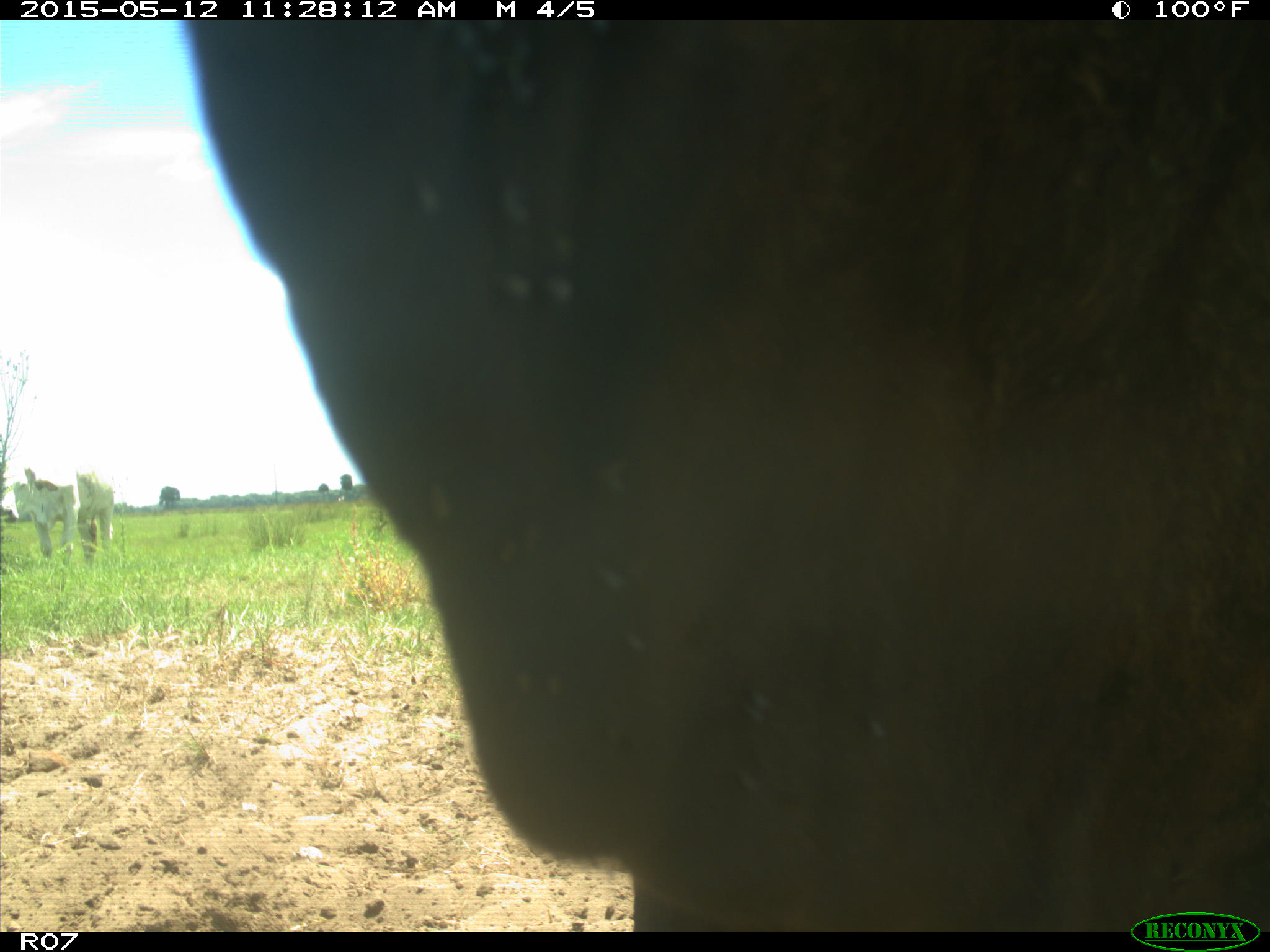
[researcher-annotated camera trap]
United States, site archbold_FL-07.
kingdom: Animalia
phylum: Chordata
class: Mammalia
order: Artiodactyla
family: Bovidae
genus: Bos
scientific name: Bos taurus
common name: domestic cow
Bos taurus (domestic cow).